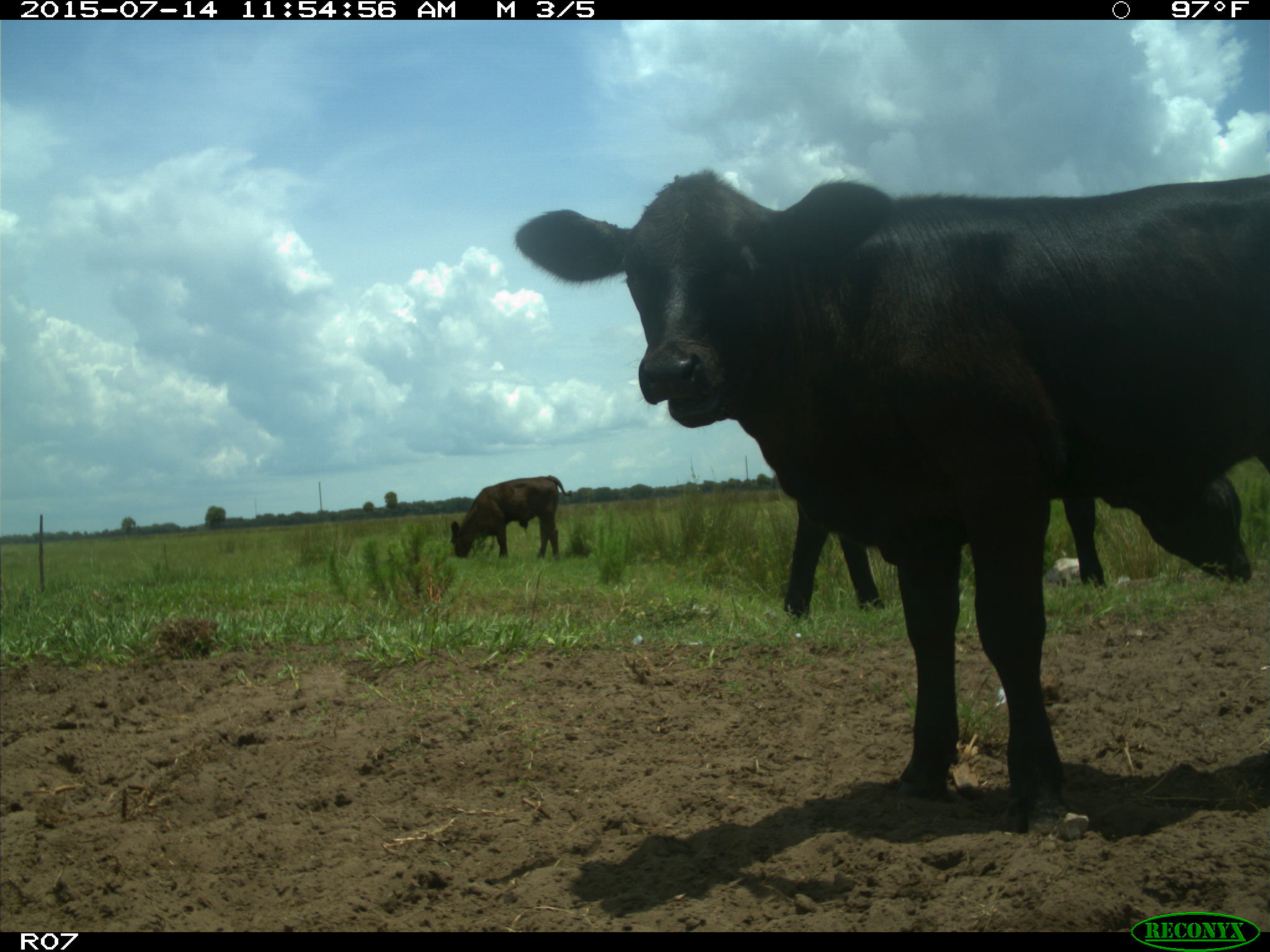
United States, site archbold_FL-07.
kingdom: Animalia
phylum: Chordata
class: Mammalia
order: Artiodactyla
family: Bovidae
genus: Bos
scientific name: Bos taurus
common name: domestic cow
Bos taurus (domestic cow).